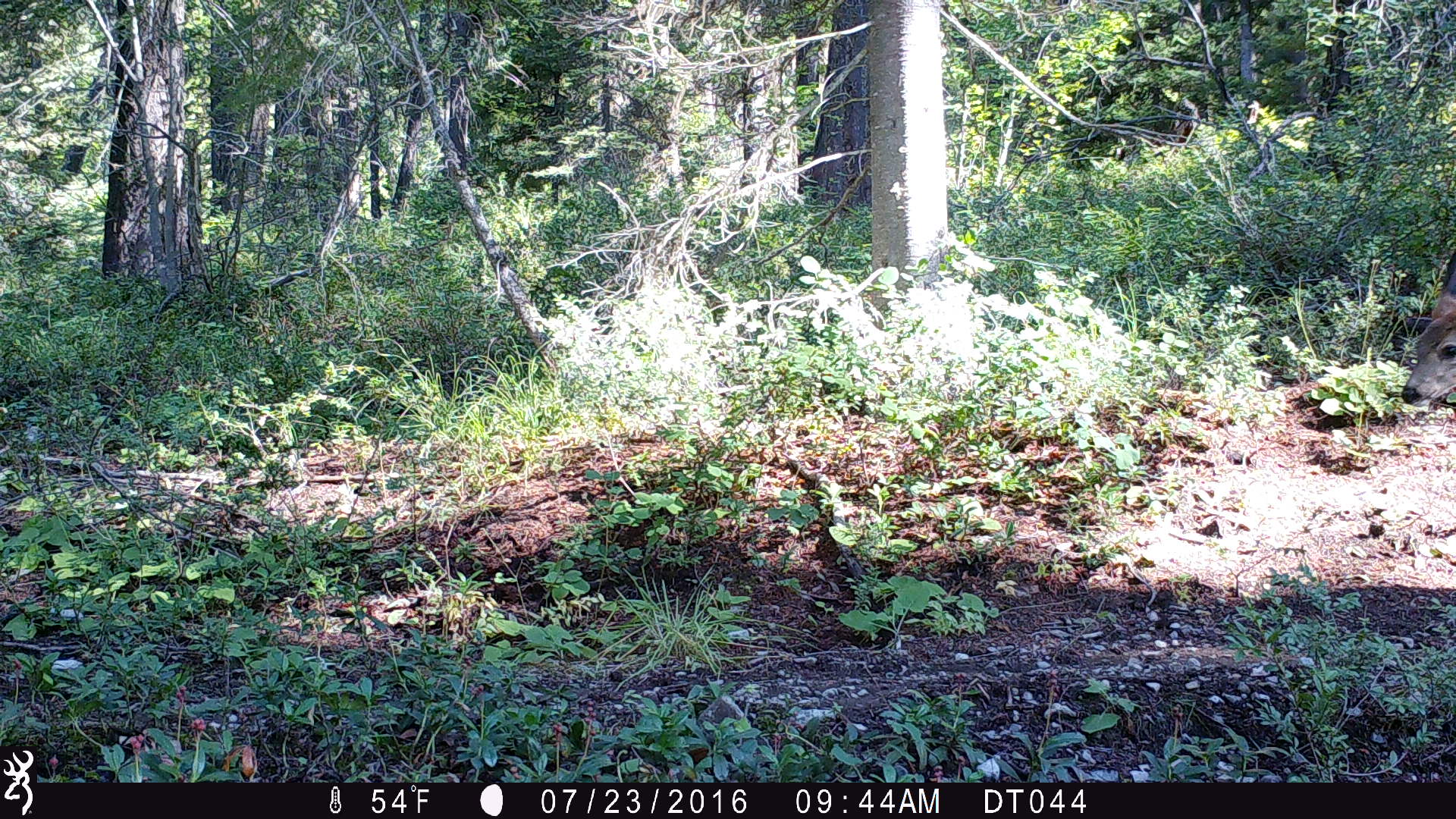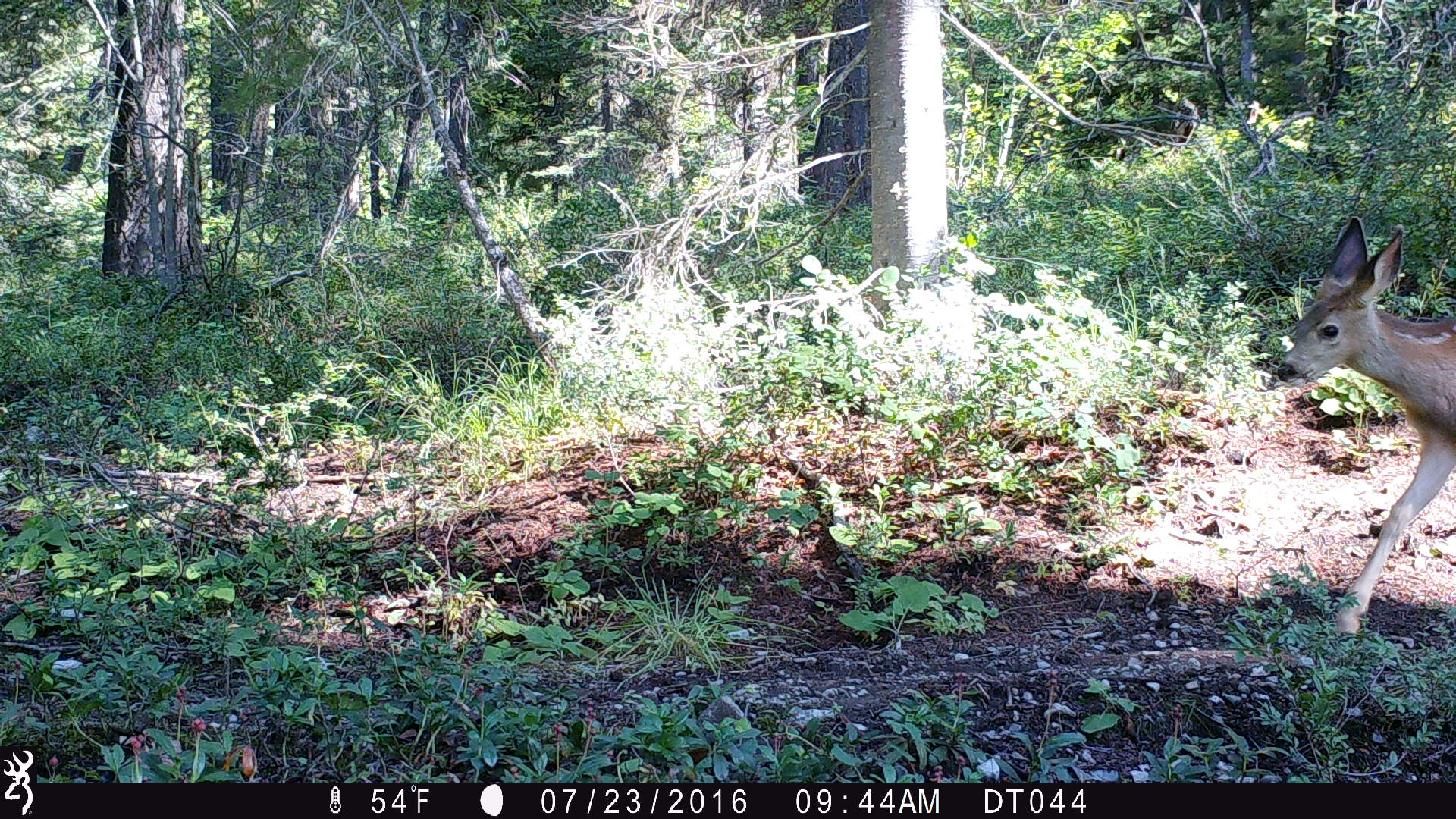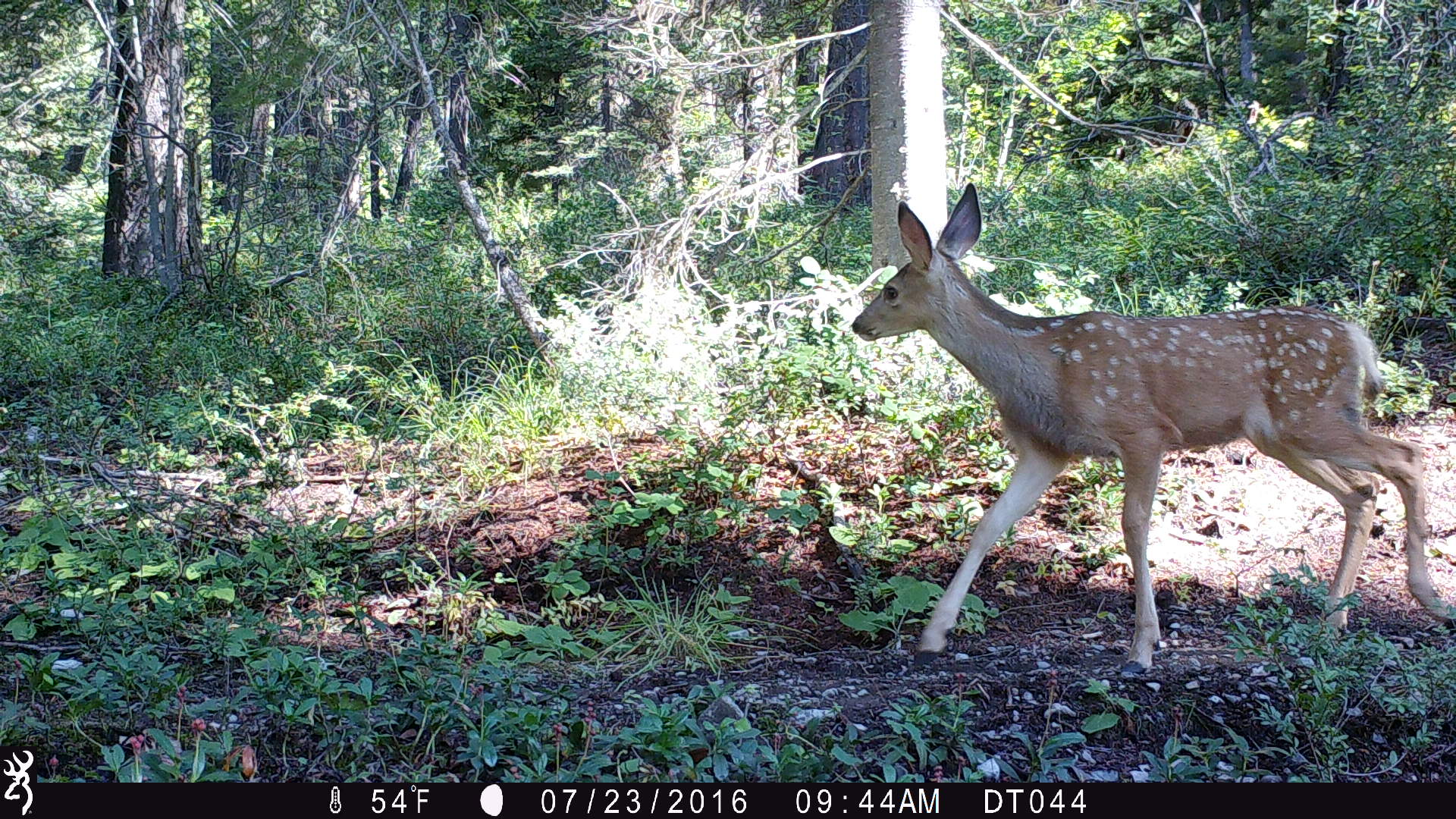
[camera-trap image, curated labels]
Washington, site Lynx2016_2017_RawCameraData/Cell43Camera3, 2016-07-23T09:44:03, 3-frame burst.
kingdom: Animalia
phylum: Chordata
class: Mammalia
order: Artiodactyla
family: Cervidae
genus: Odocoileus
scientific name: Odocoileus hemionus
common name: mule deer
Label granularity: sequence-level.